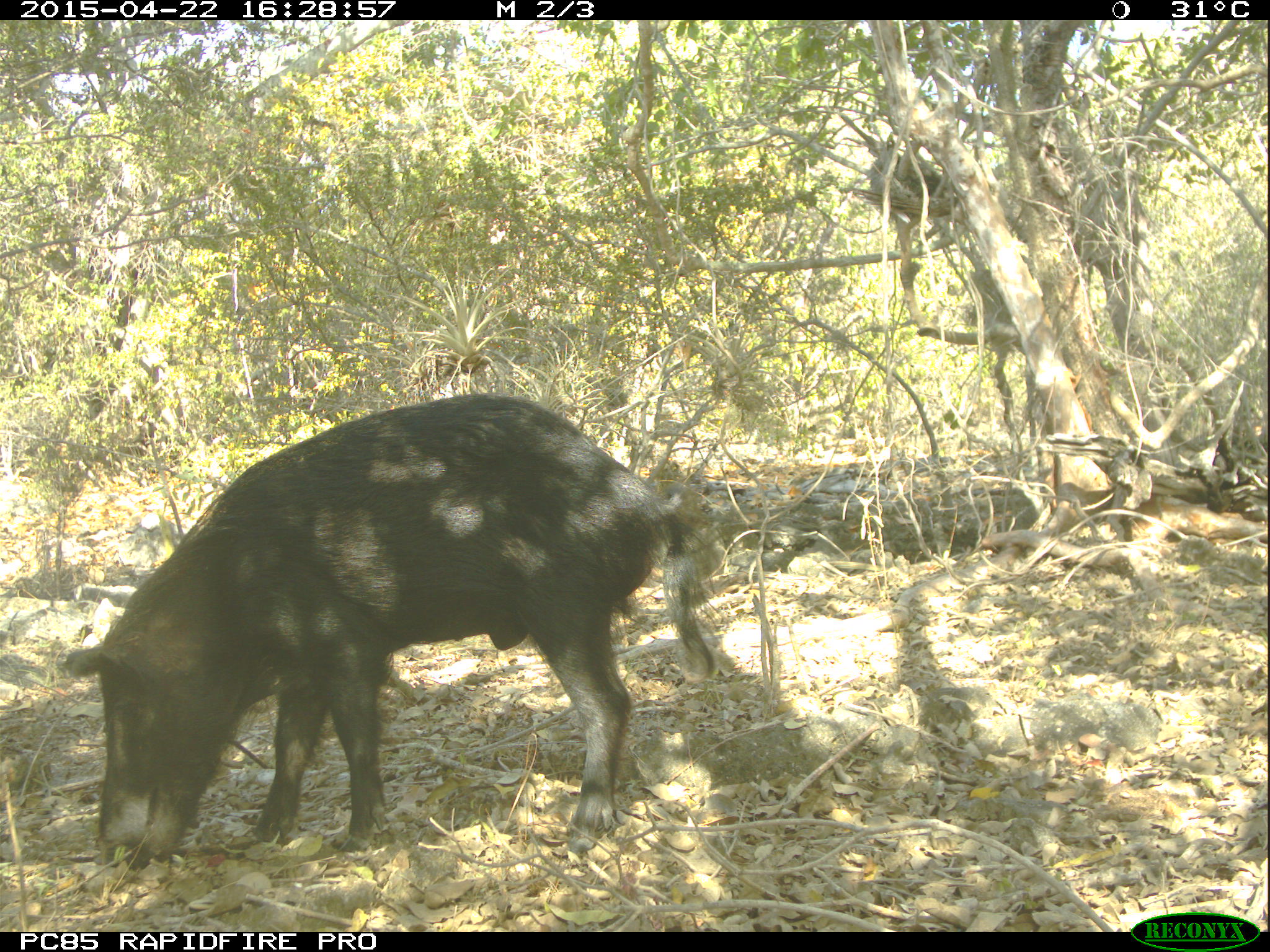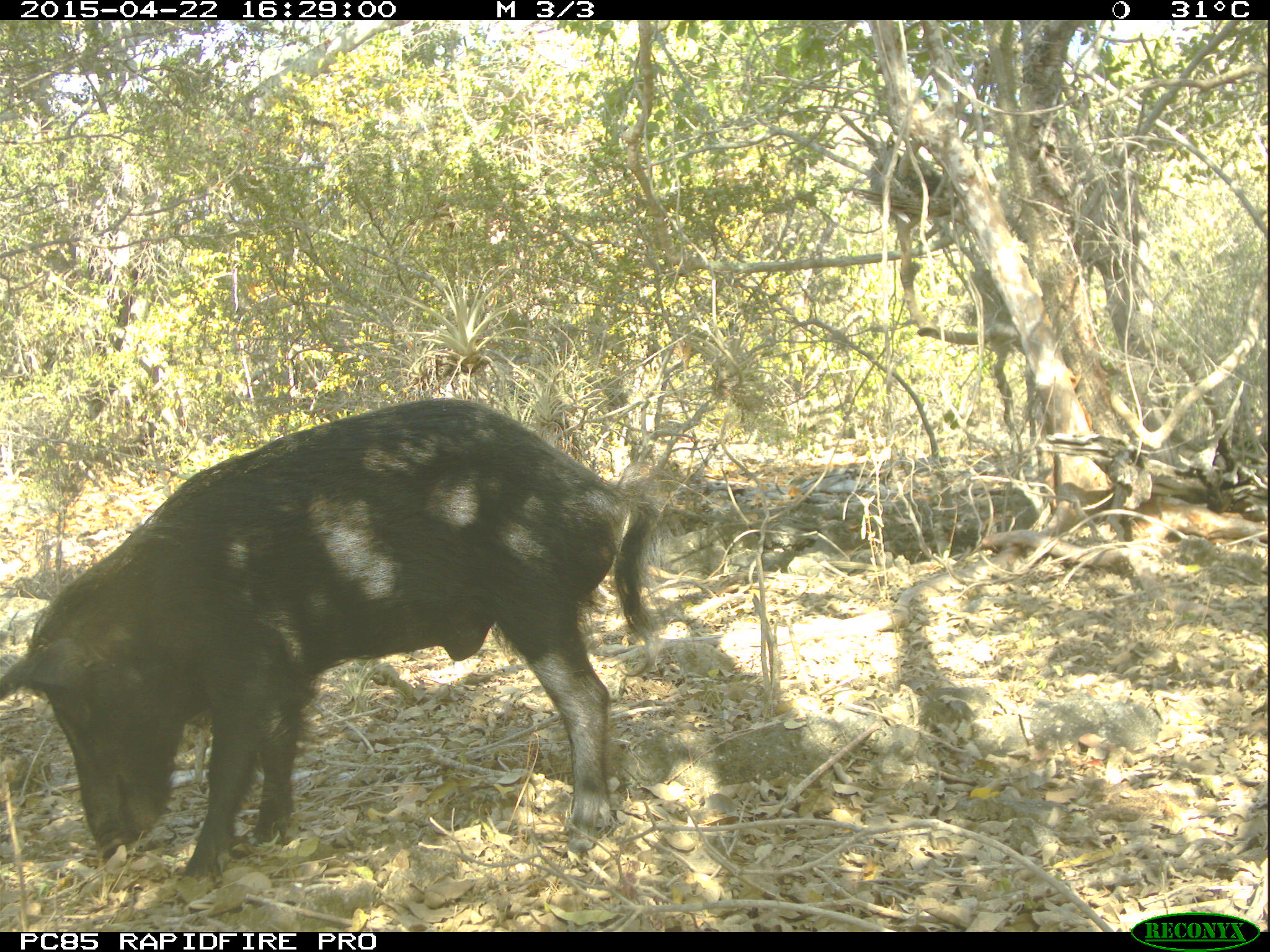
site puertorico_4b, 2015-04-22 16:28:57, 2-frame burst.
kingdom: Animalia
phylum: Chordata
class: Mammalia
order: Artiodactyla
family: Suidae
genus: Sus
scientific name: Sus scrofa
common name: pig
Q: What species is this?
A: Pig (Sus scrofa).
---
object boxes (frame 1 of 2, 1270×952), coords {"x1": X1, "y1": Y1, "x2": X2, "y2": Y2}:
pig: {"x1": 63, "y1": 394, "x2": 721, "y2": 865}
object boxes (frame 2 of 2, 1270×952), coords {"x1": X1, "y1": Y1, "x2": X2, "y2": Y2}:
pig: {"x1": 1, "y1": 400, "x2": 660, "y2": 885}